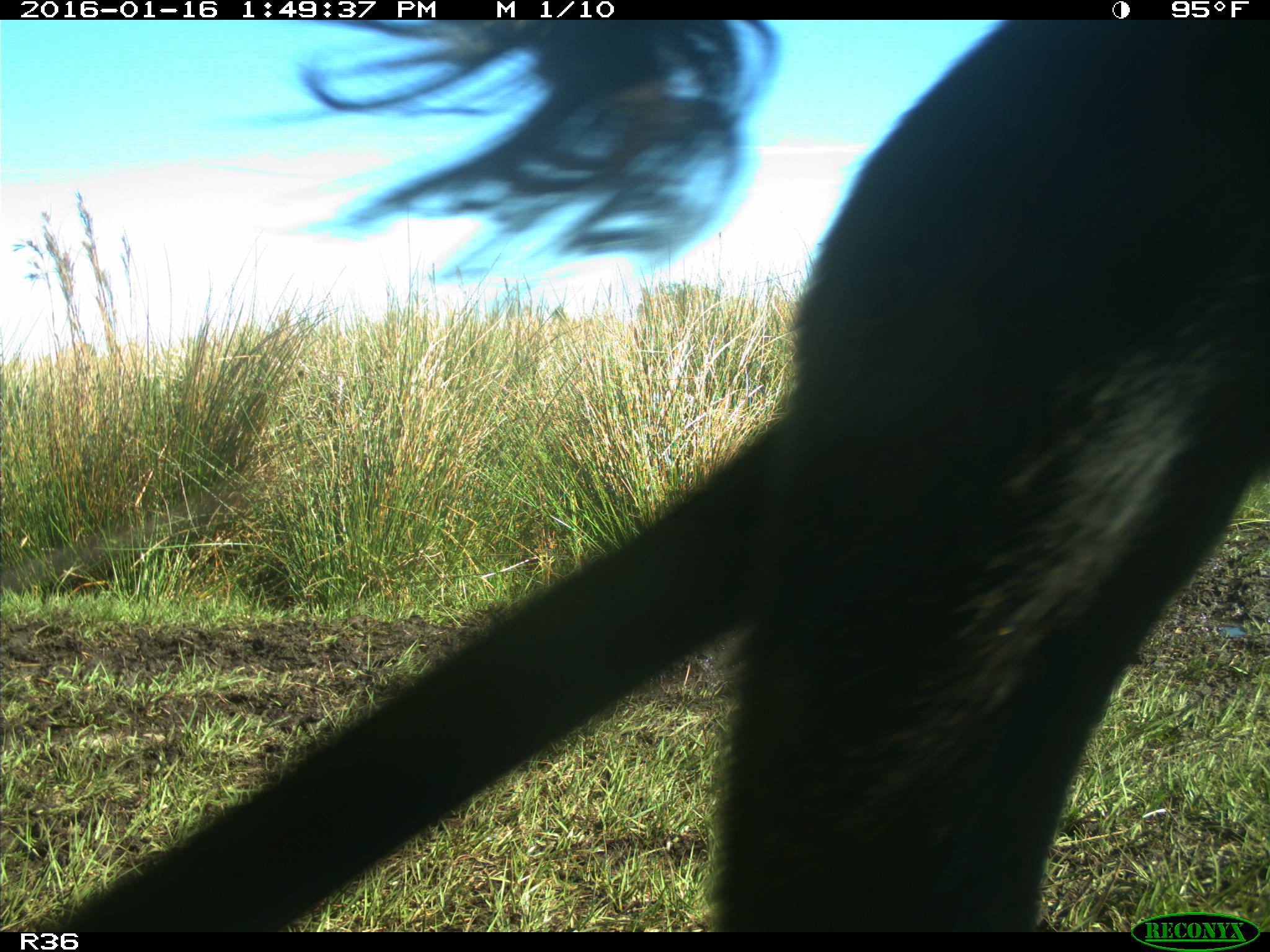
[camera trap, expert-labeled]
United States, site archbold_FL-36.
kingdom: Animalia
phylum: Chordata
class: Mammalia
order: Artiodactyla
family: Bovidae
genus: Bos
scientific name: Bos taurus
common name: domestic cow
Bos taurus (domestic cow).